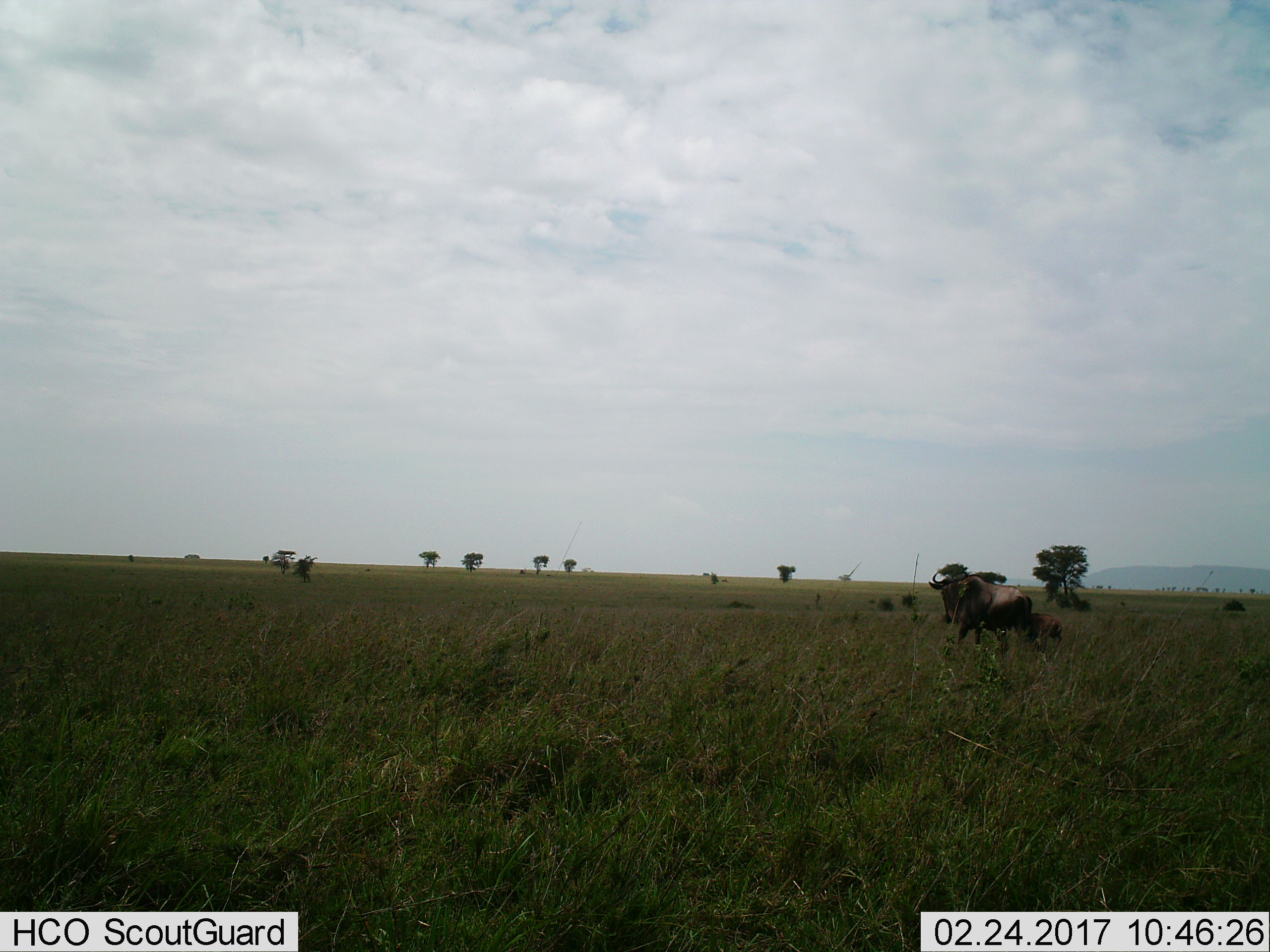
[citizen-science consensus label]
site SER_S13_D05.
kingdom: Animalia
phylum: Chordata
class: Mammalia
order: Artiodactyla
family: Bovidae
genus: Connochaetes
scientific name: Connochaetes taurinus taurinus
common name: blue wildebeest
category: wildebeestblue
Wildebeestblue (blue wildebeest) (Connochaetes taurinus taurinus), count 2. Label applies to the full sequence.